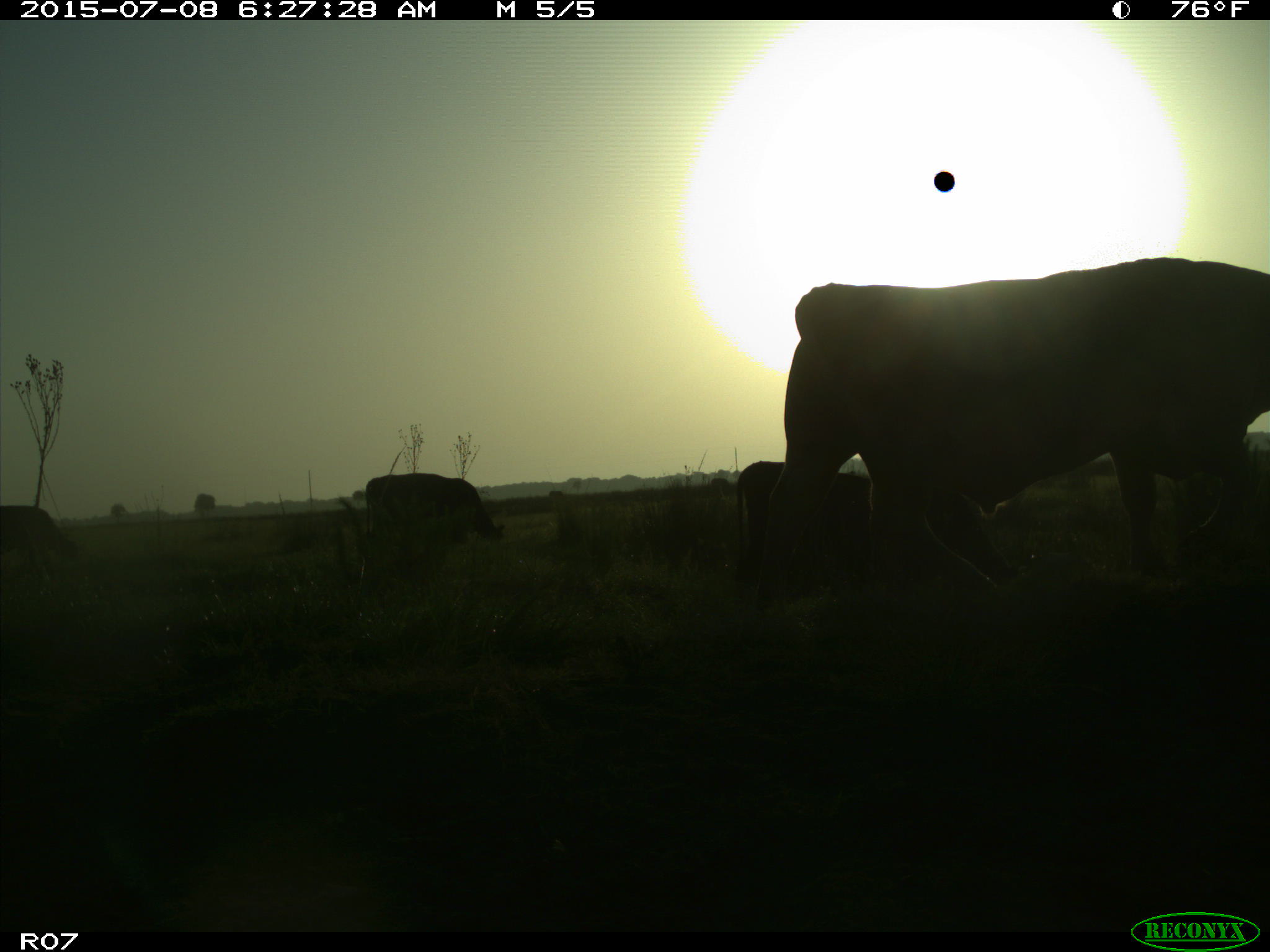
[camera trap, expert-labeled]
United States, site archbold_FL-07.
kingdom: Animalia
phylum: Chordata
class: Mammalia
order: Artiodactyla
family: Bovidae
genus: Bos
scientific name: Bos taurus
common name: domestic cow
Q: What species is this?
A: Bos taurus (domestic cow).